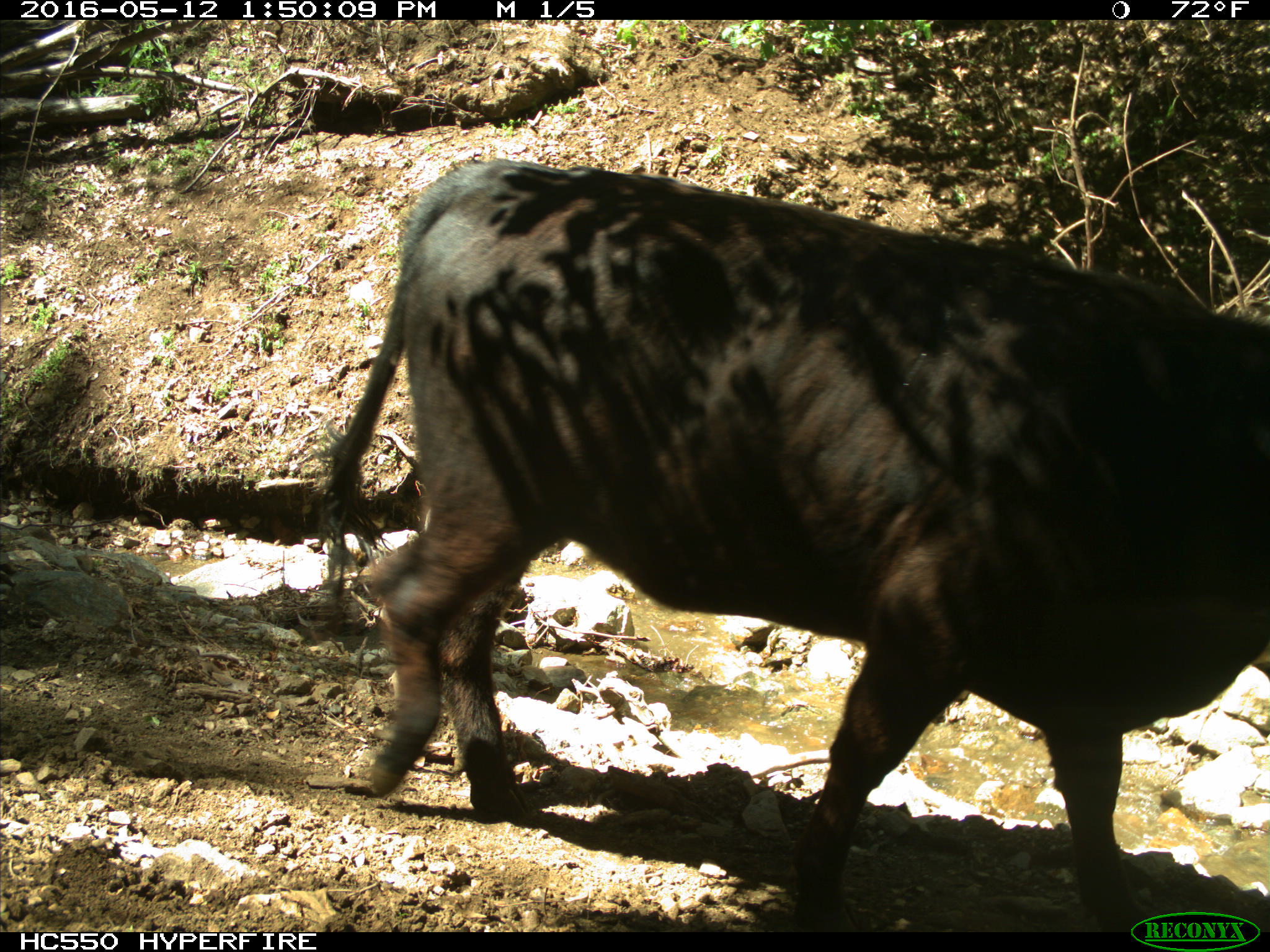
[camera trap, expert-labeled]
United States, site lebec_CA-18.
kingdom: Animalia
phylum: Chordata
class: Mammalia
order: Artiodactyla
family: Bovidae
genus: Bos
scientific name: Bos taurus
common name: domestic cow